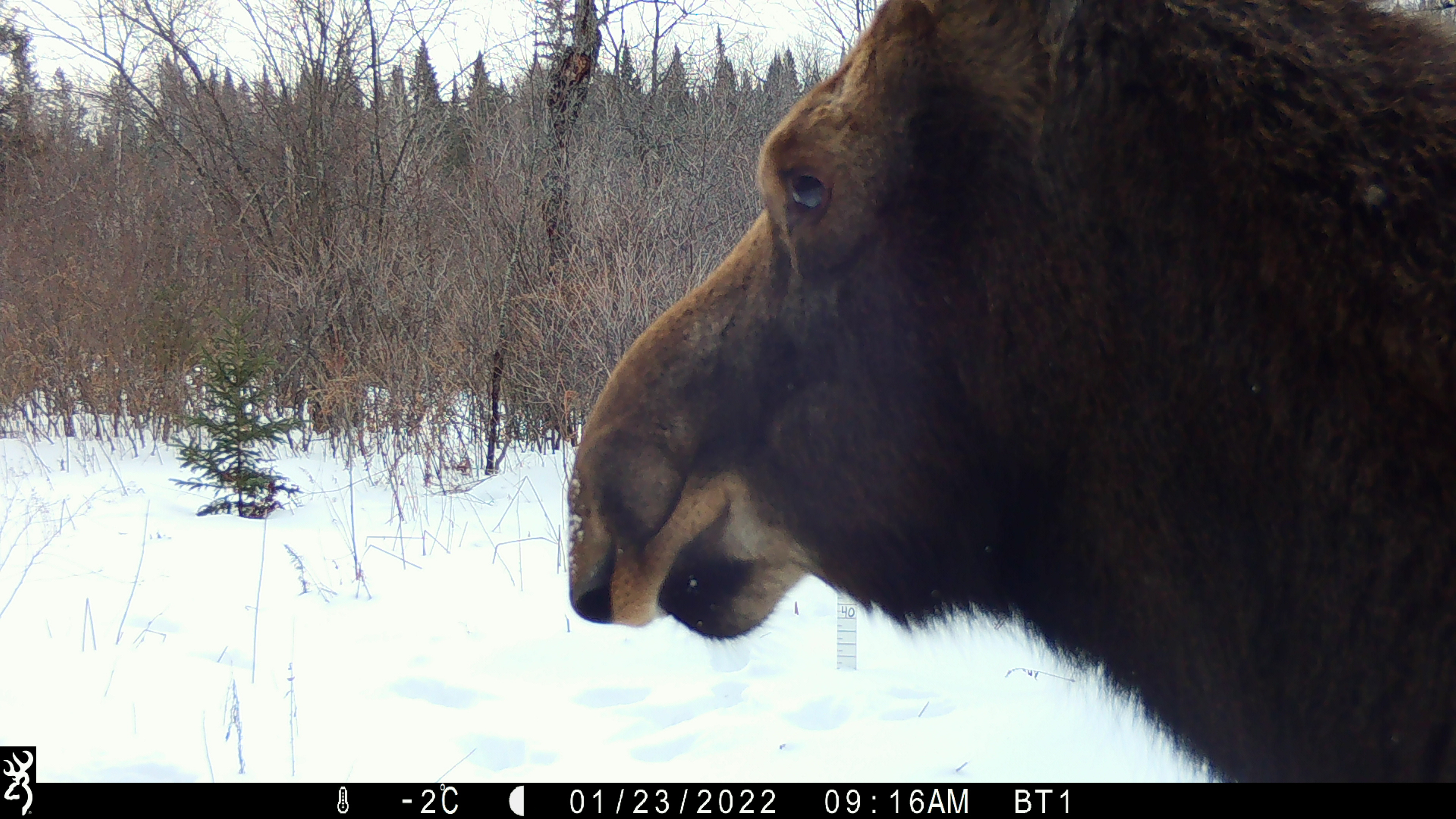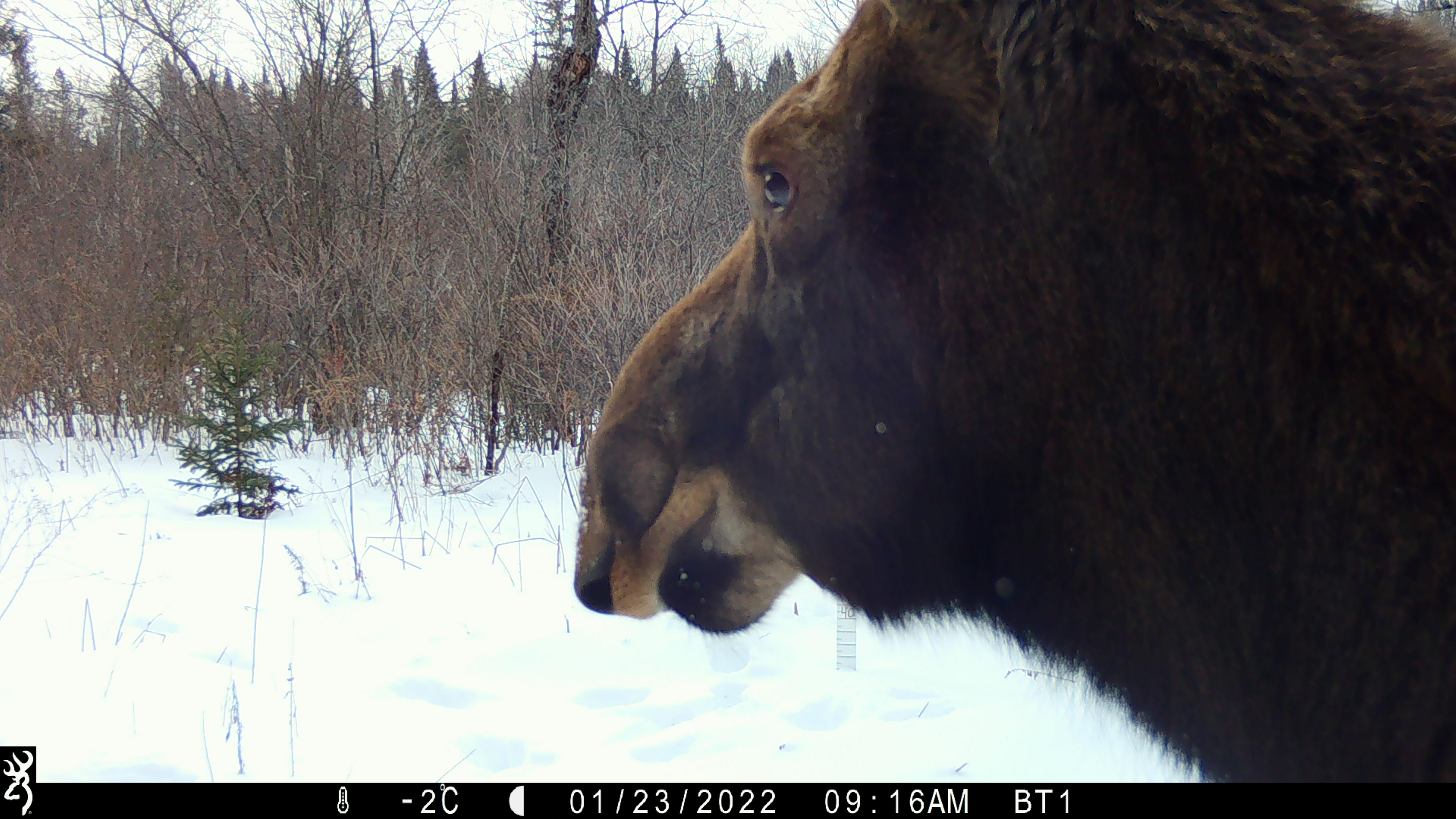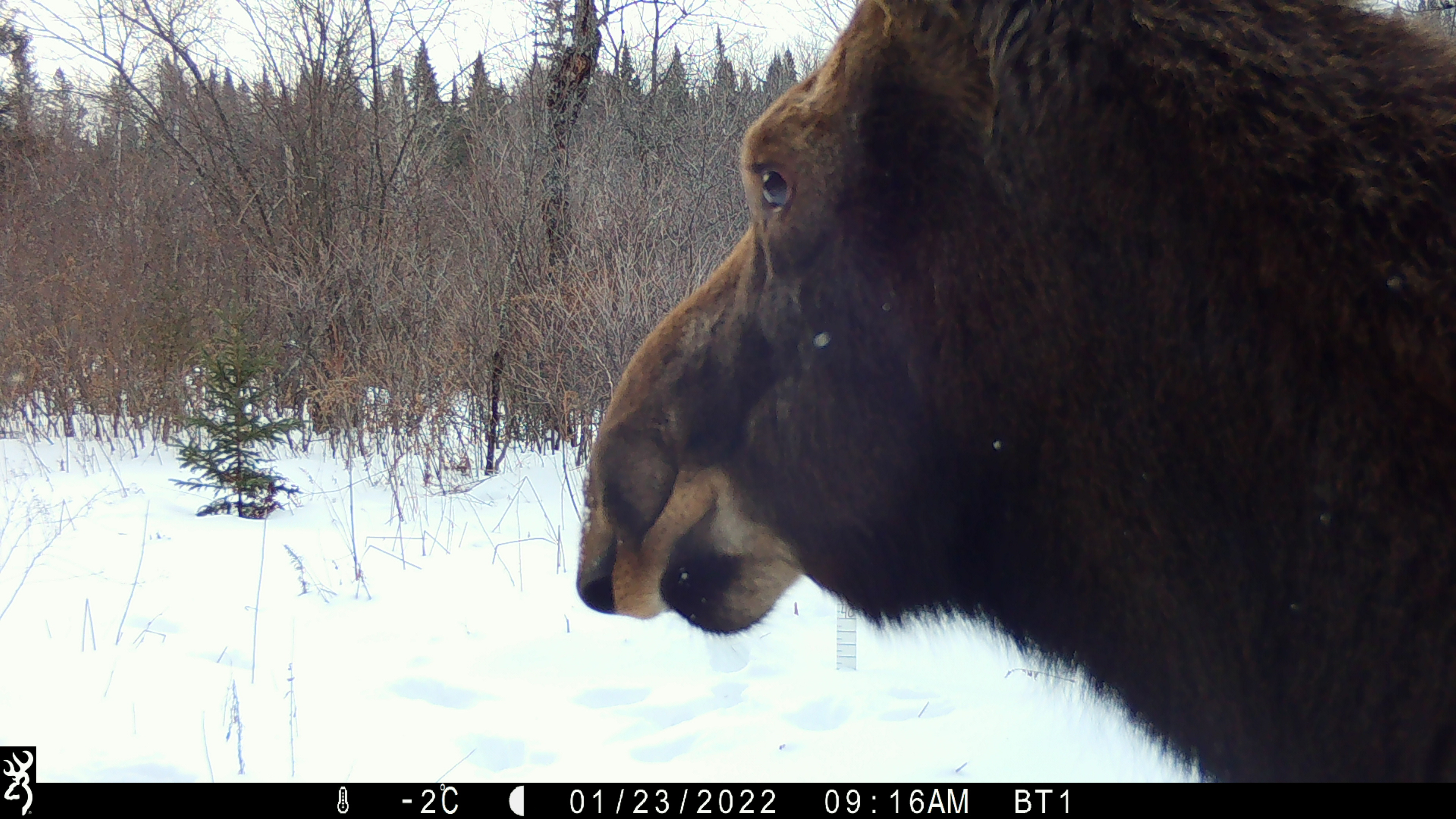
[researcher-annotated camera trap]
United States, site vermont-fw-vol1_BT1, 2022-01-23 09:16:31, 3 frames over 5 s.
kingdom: Animalia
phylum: Chordata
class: Mammalia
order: Artiodactyla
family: Cervidae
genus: Alces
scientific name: Alces alces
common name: moose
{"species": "moose (Alces alces)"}